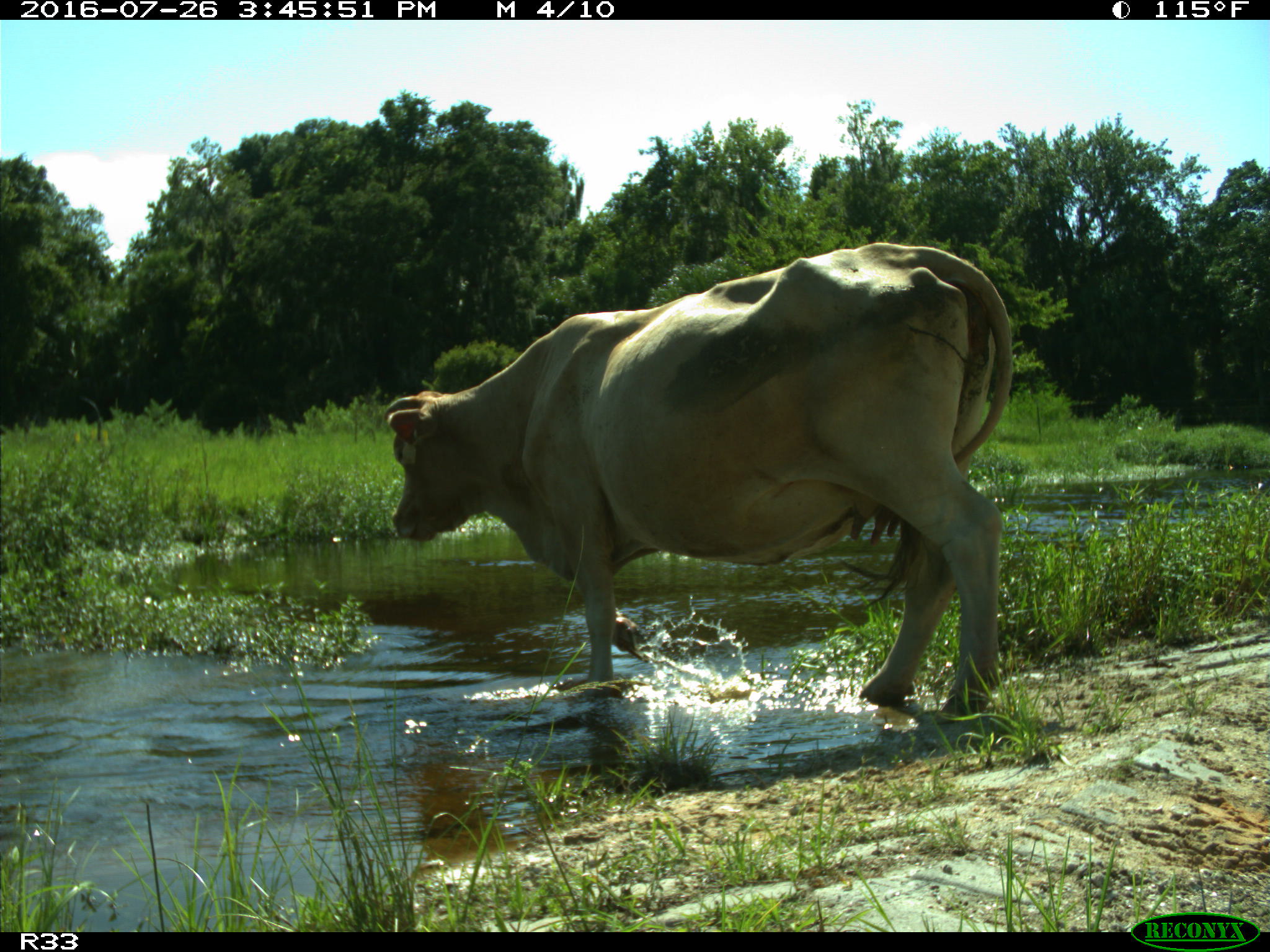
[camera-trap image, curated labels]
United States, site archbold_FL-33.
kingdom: Animalia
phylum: Chordata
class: Mammalia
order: Artiodactyla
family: Bovidae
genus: Bos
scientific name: Bos taurus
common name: domestic cow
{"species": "Bos taurus (domestic cow)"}